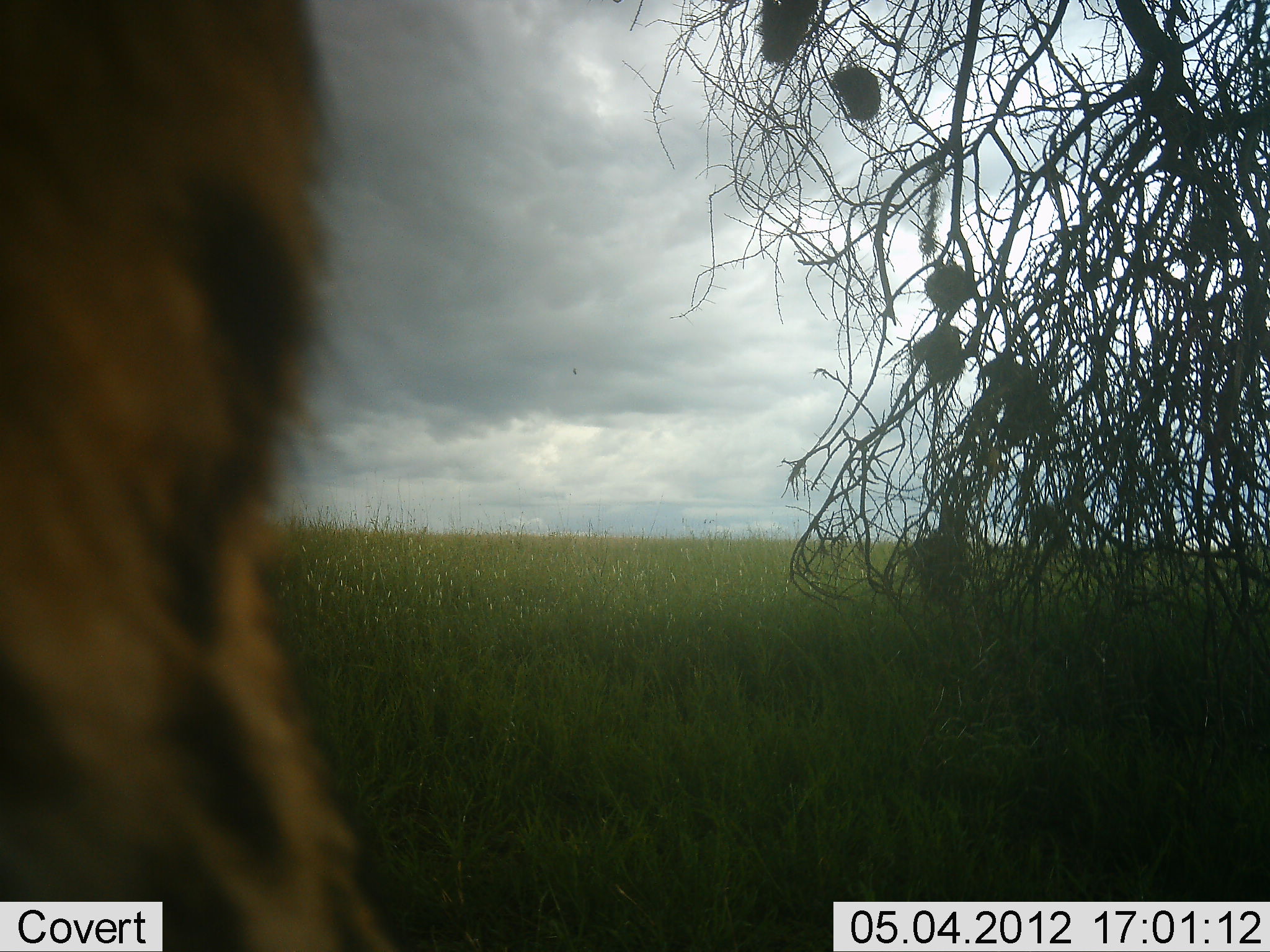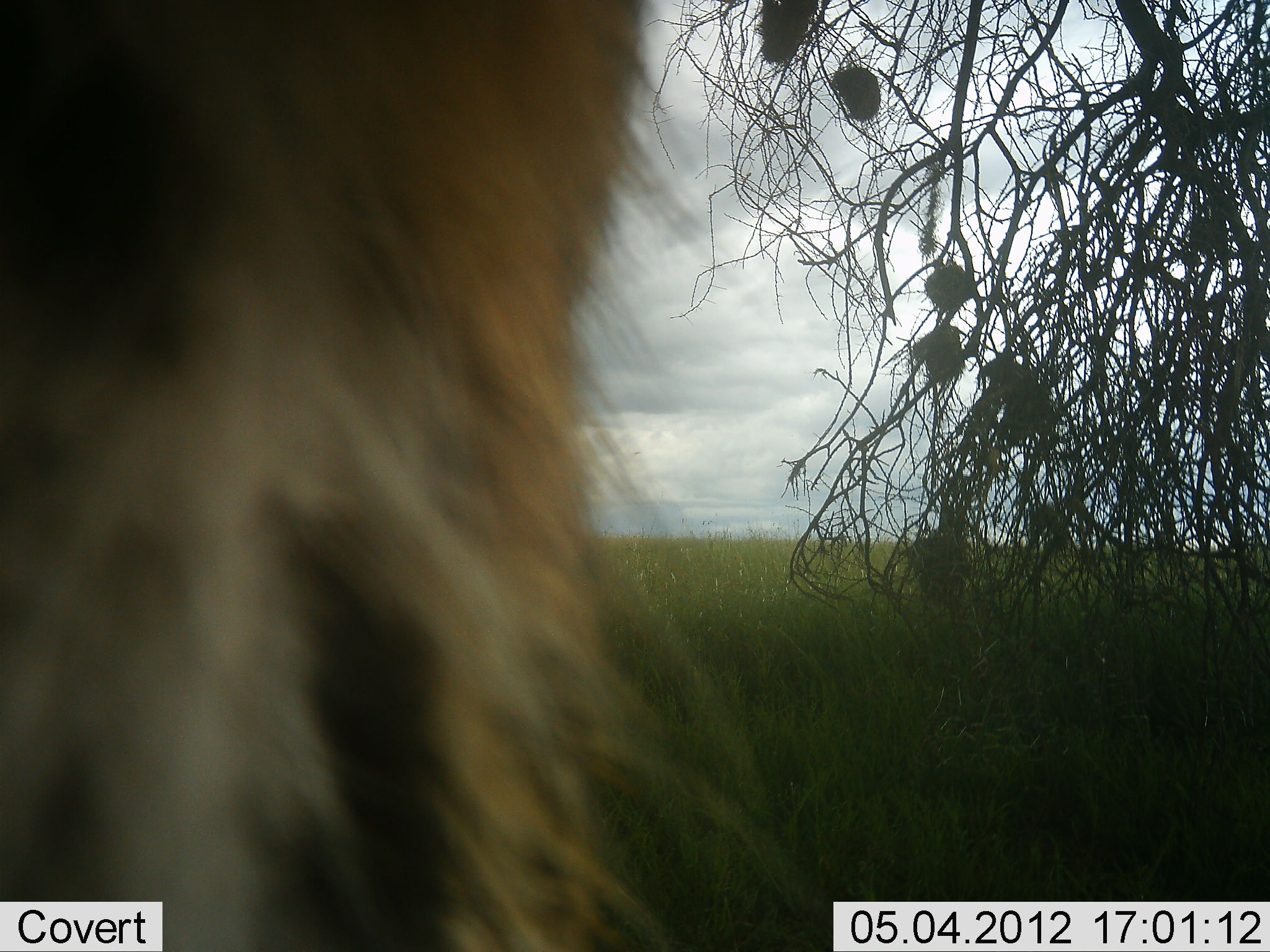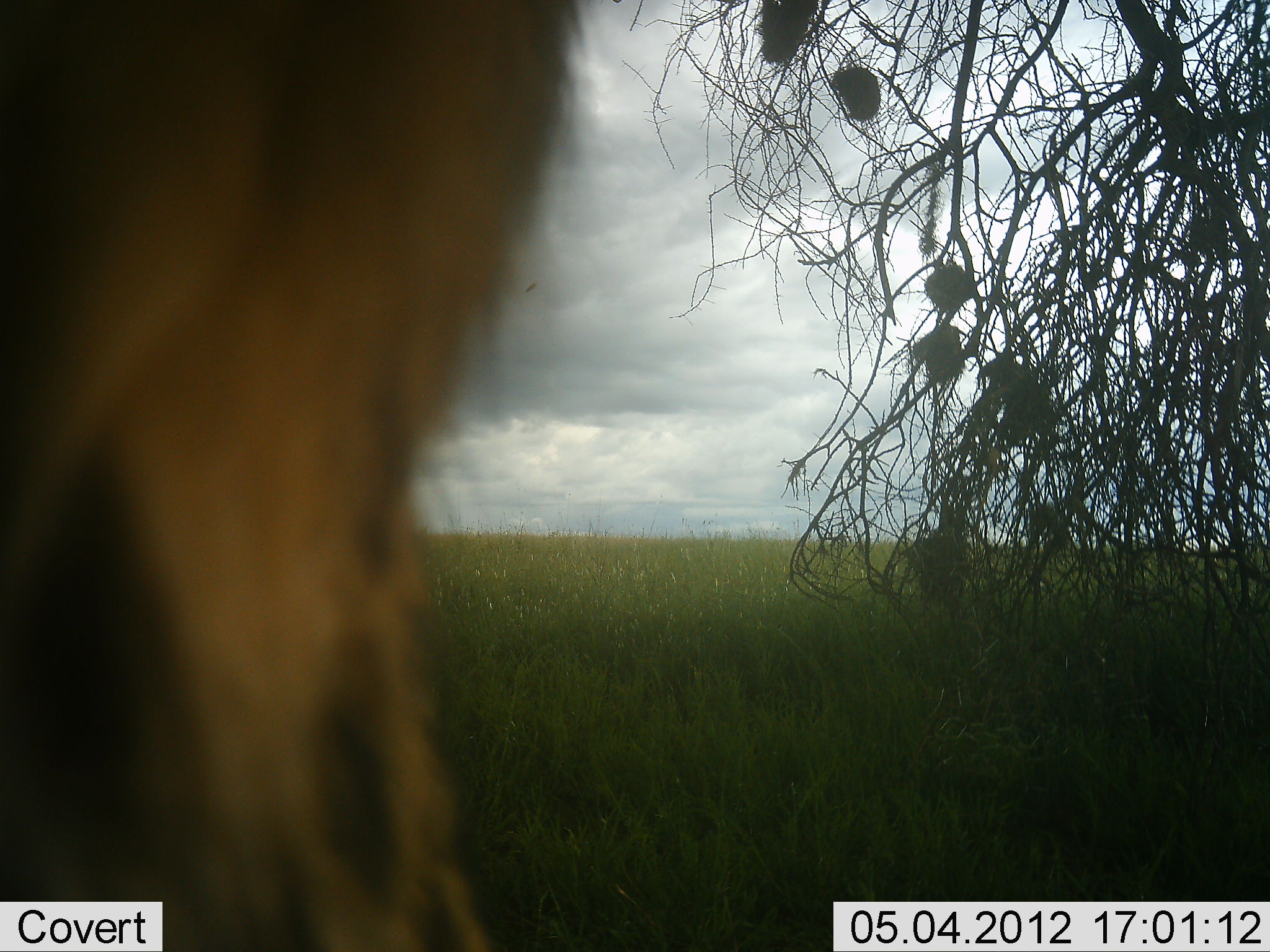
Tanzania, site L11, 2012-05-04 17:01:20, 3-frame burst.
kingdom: Animalia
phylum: Chordata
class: Mammalia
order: Carnivora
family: Hyaenidae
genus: Crocuta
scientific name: Crocuta crocuta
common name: spotted hyena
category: hyenaspotted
Hyenaspotted (spotted hyena) (Crocuta crocuta), count 1. Behavior (volunteer vote fractions): standing 92%, resting 0%, moving 8%, interacting 0%. Young present (vote fraction): 0%. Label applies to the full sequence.